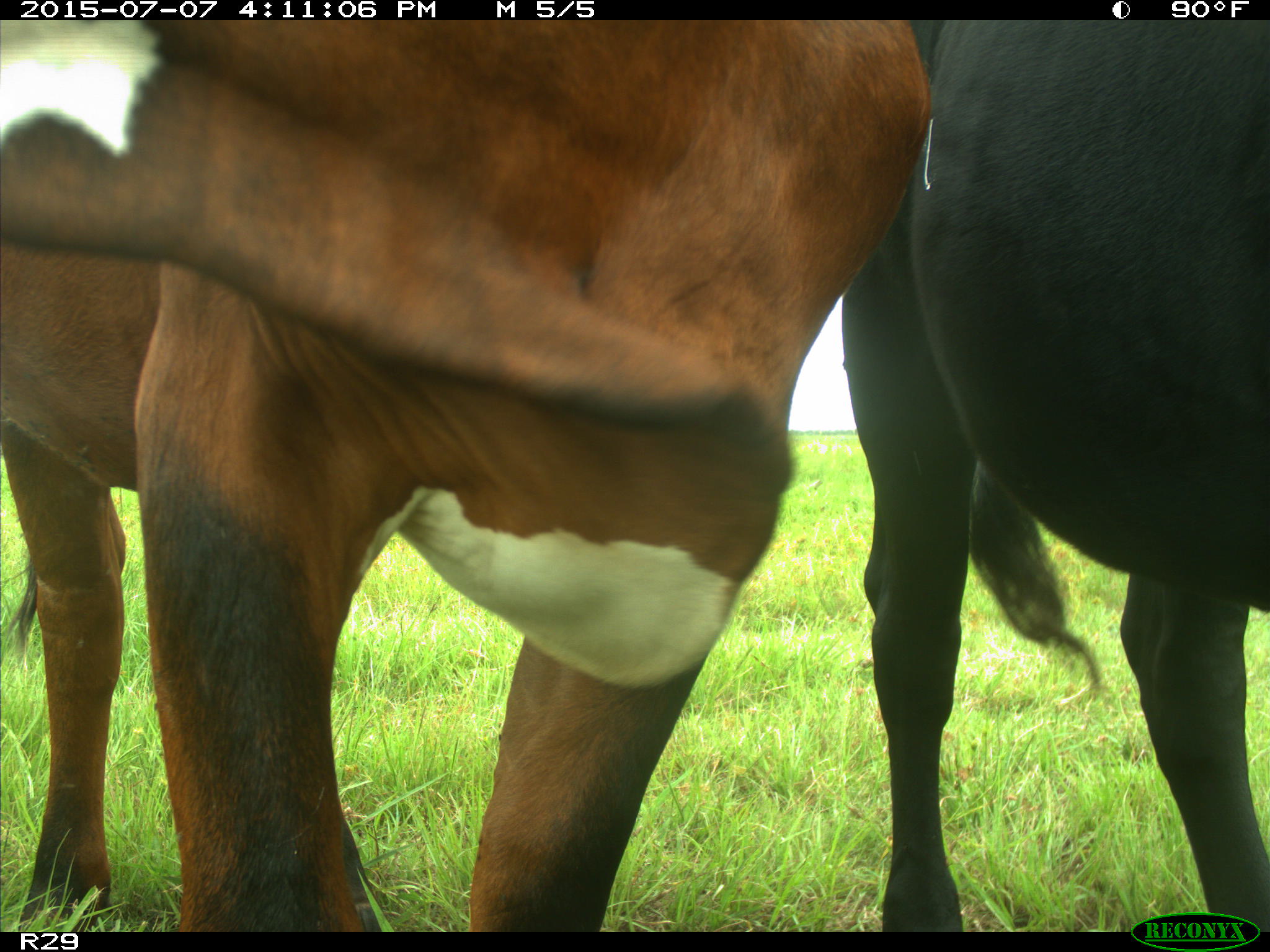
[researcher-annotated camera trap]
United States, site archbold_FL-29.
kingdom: Animalia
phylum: Chordata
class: Mammalia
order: Artiodactyla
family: Bovidae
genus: Bos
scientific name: Bos taurus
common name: domestic cow